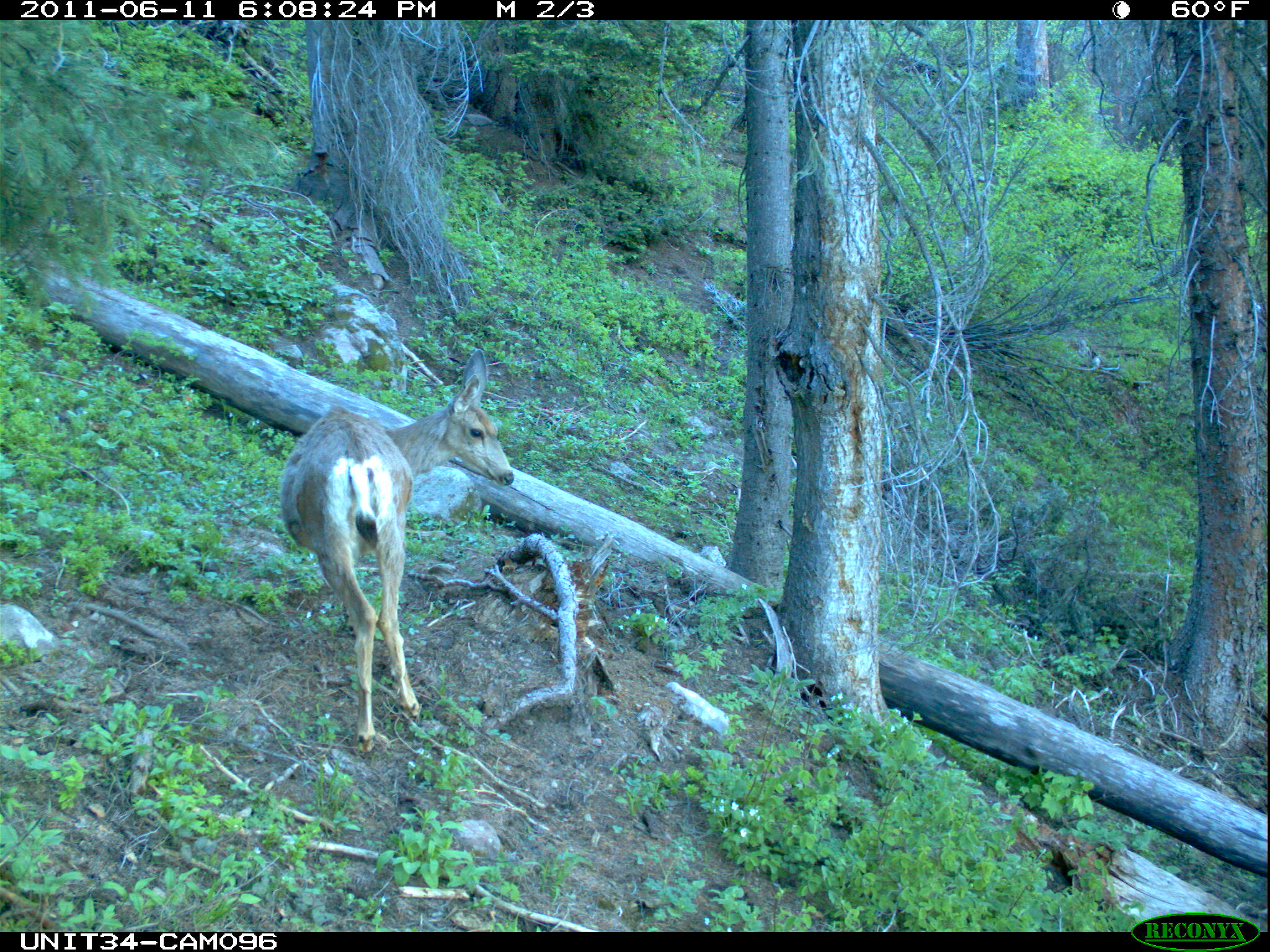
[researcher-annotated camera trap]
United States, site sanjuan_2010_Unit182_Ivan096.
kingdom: Animalia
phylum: Chordata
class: Mammalia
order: Artiodactyla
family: Cervidae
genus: Odocoileus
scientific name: Odocoileus hemionus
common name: mule deer